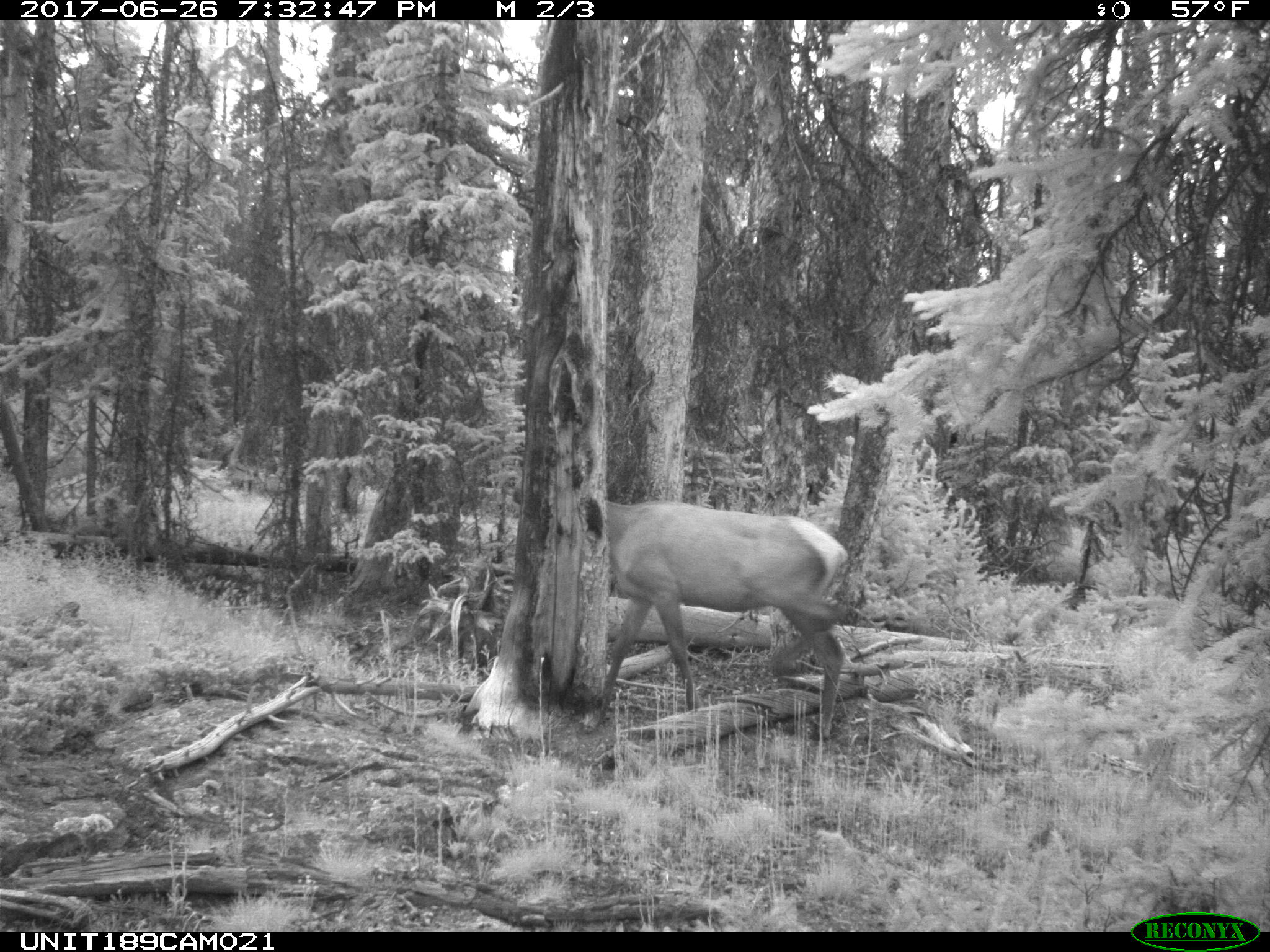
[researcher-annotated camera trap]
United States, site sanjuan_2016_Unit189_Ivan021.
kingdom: Animalia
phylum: Chordata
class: Mammalia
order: Artiodactyla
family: Cervidae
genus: Cervus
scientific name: Cervus elaphus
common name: red deer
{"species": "Cervus elaphus (red deer)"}